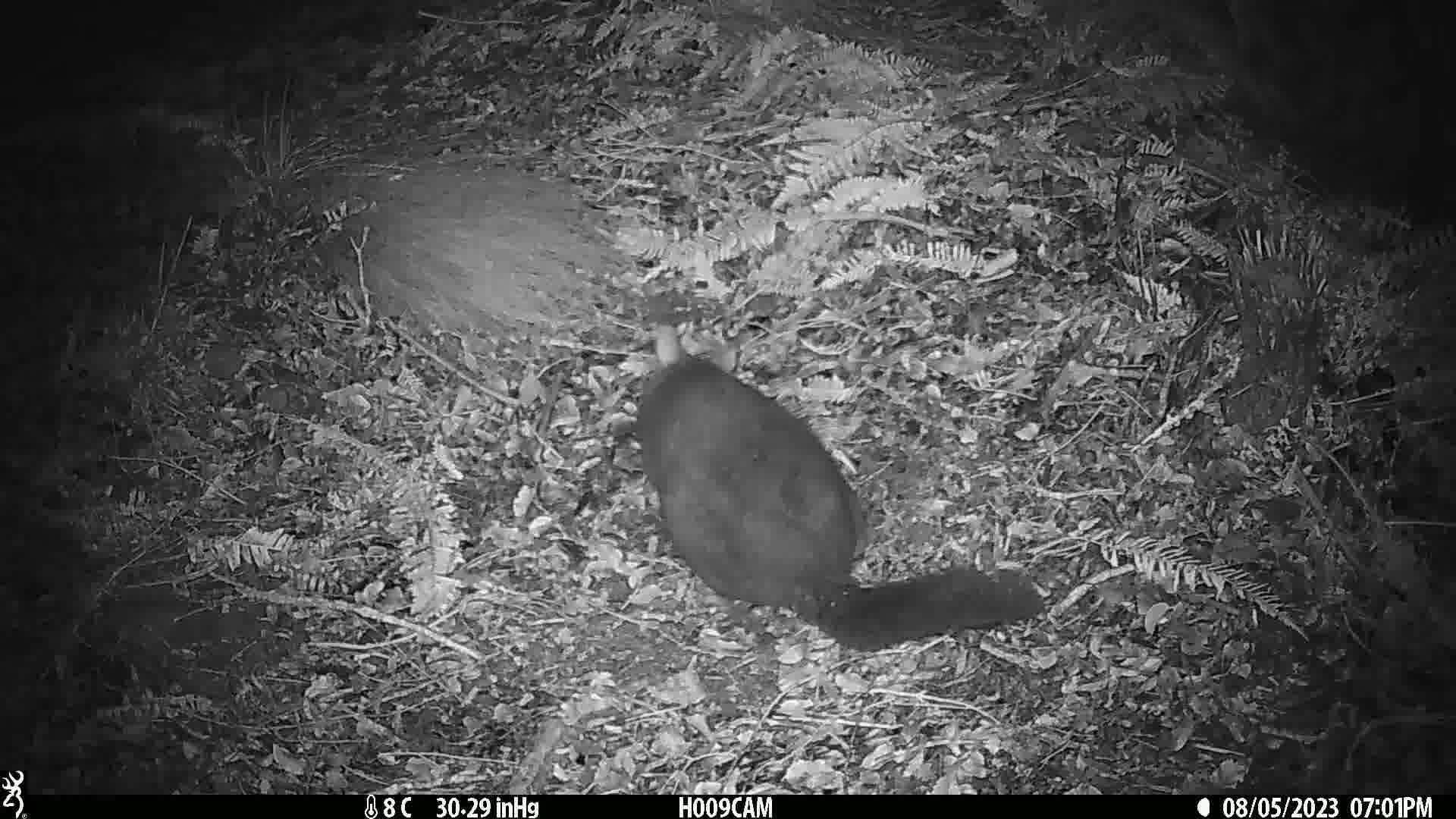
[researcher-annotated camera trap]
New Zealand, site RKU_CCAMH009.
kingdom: Animalia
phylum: Chordata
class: Mammalia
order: Diprotodontia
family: Phalangeridae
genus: Trichosurus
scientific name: Trichosurus vulpecula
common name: common brushtail possum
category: possum